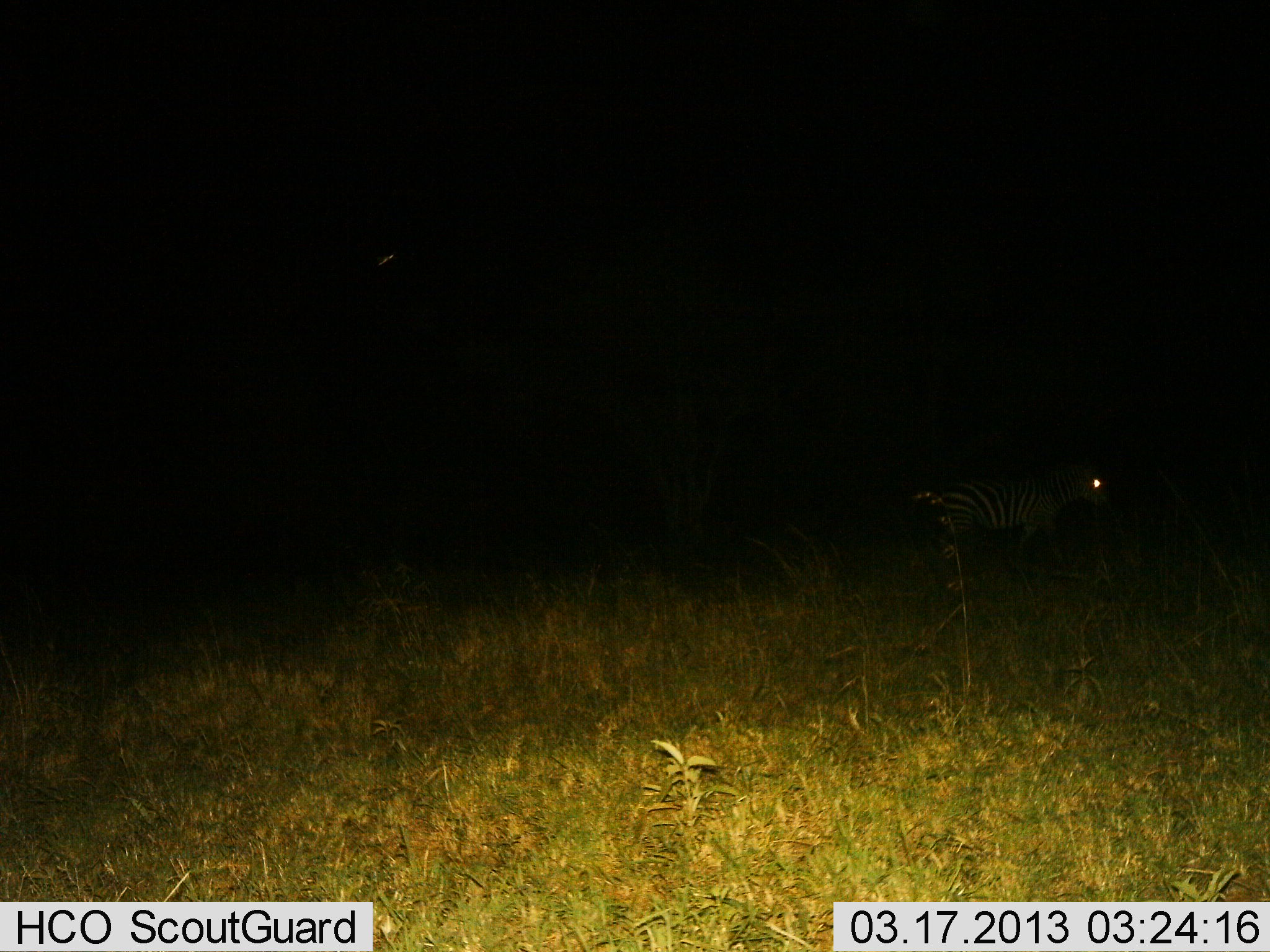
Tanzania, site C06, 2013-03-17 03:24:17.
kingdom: Animalia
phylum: Chordata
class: Mammalia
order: Perissodactyla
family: Equidae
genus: Equus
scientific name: Equus quagga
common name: plains zebra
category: zebra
Zebra (plains zebra) (Equus quagga), count 1. Behavior (volunteer vote fractions): standing 47%, resting 0%, moving 53%, interacting 0%. Young present (vote fraction): 0%. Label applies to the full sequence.